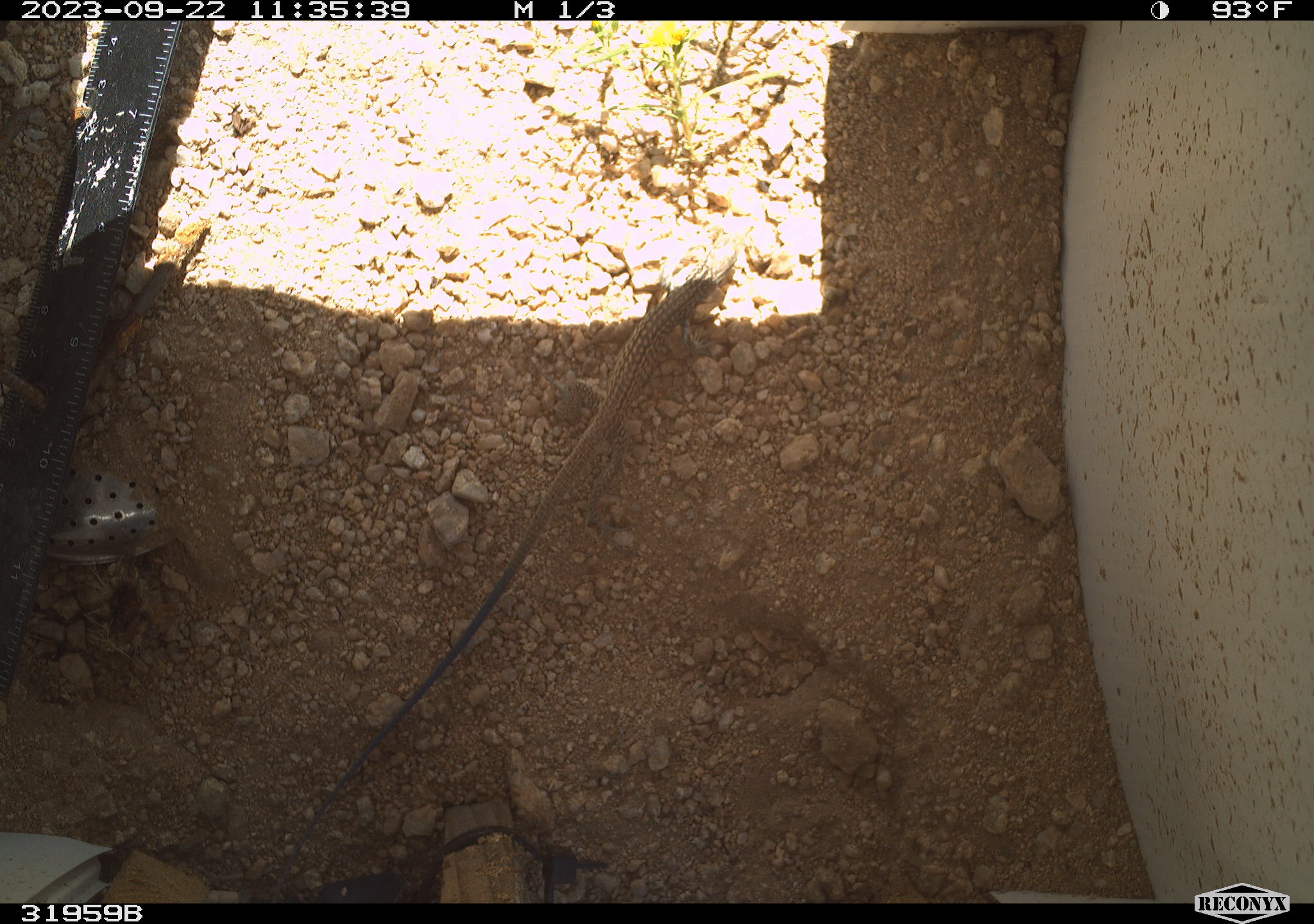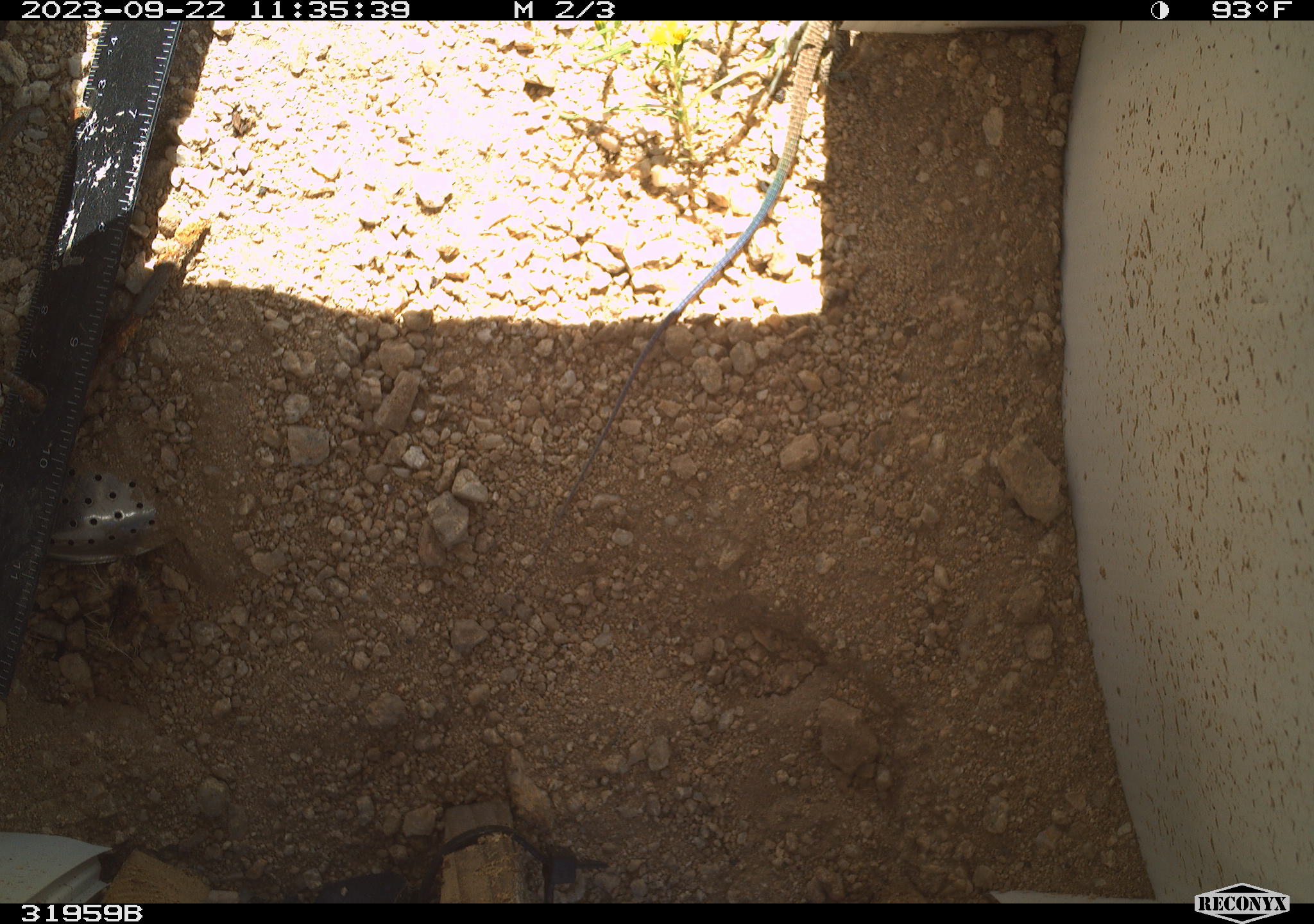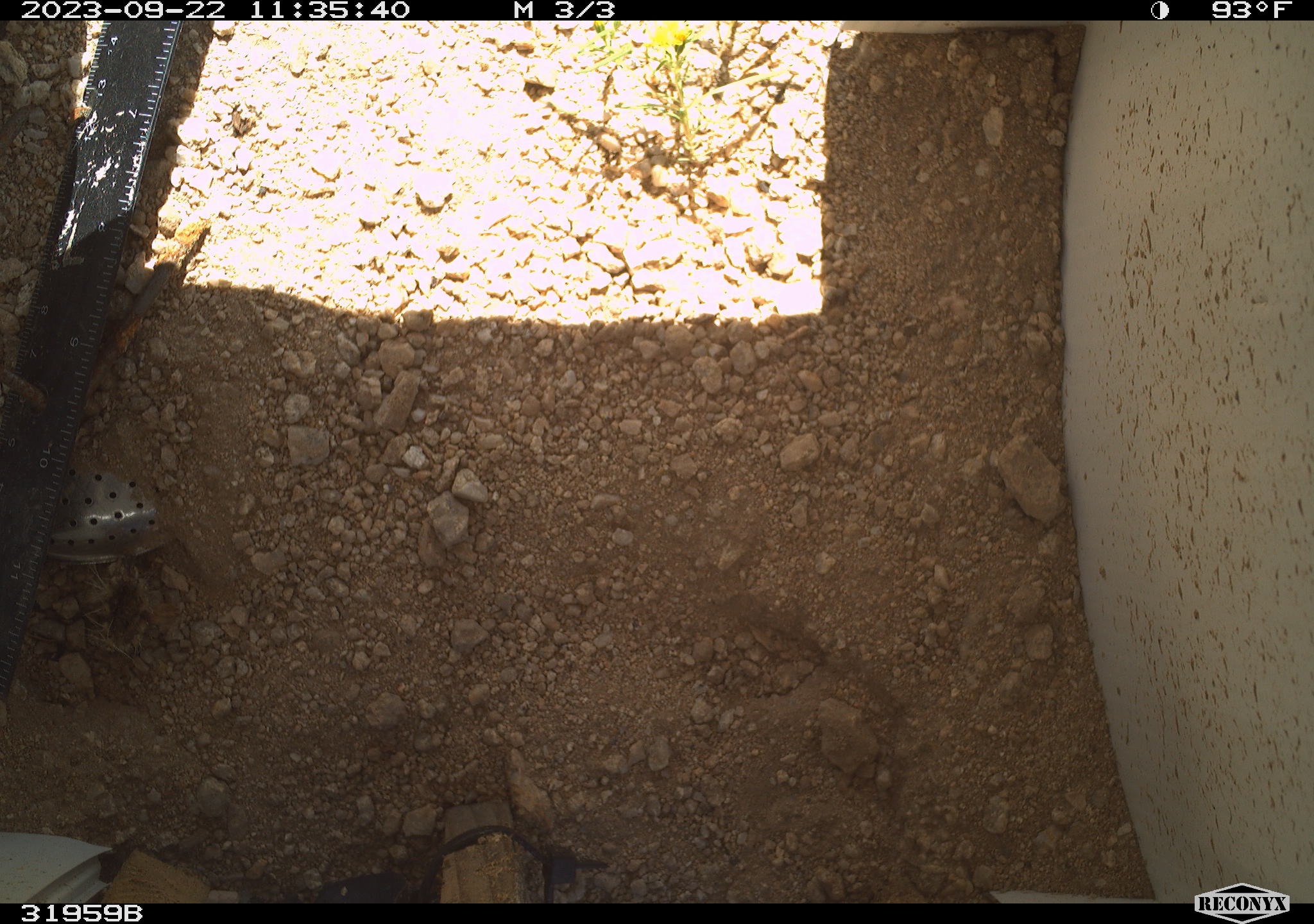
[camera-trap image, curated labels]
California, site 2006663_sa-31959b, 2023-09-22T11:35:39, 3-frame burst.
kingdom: Animalia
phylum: Chordata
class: Reptilia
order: Squamata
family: Teiidae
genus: Aspidoscelis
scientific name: Aspidoscelis tigris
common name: western whiptail